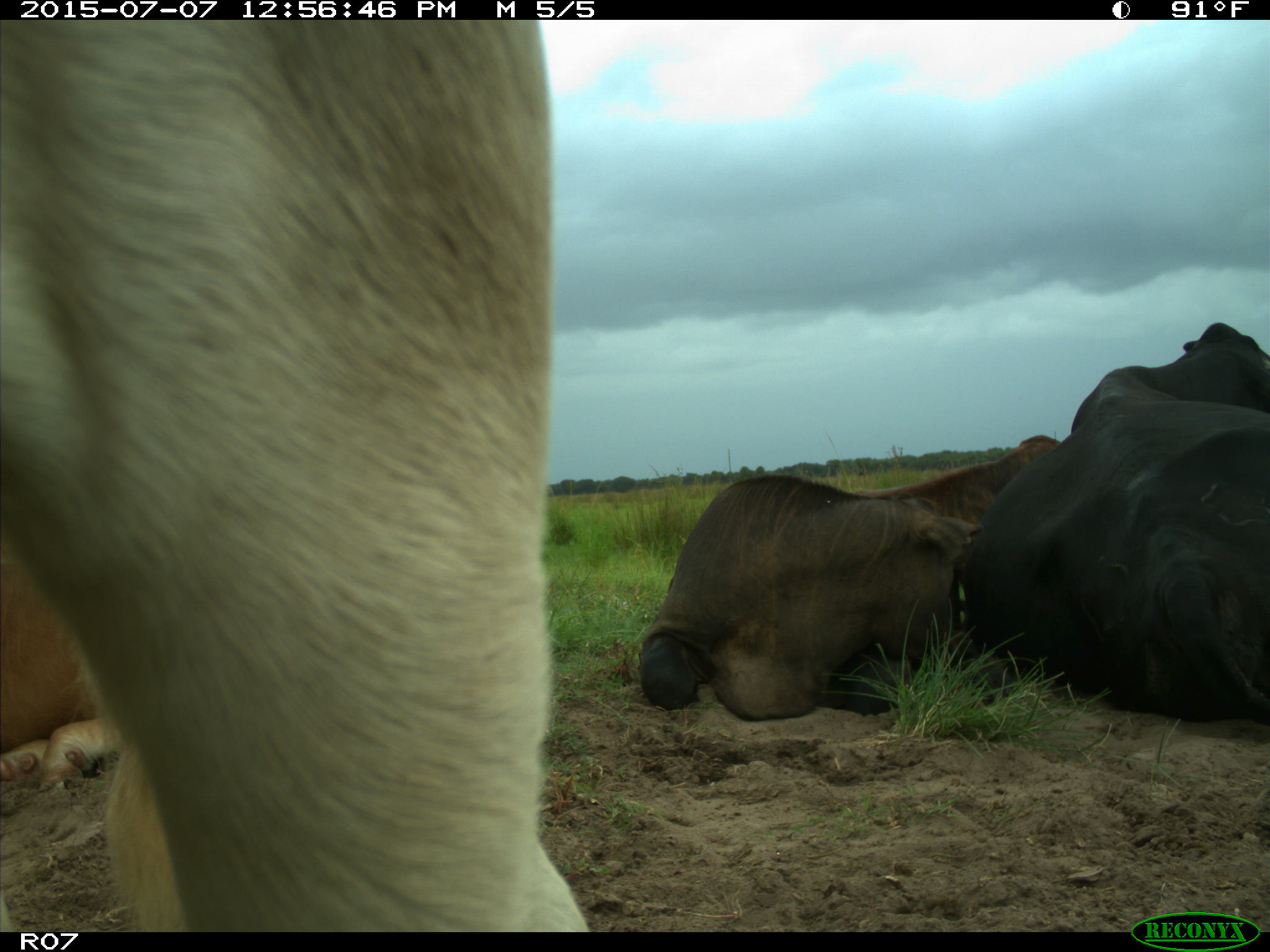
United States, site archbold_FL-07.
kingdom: Animalia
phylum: Chordata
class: Mammalia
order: Artiodactyla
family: Bovidae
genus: Bos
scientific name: Bos taurus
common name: domestic cow